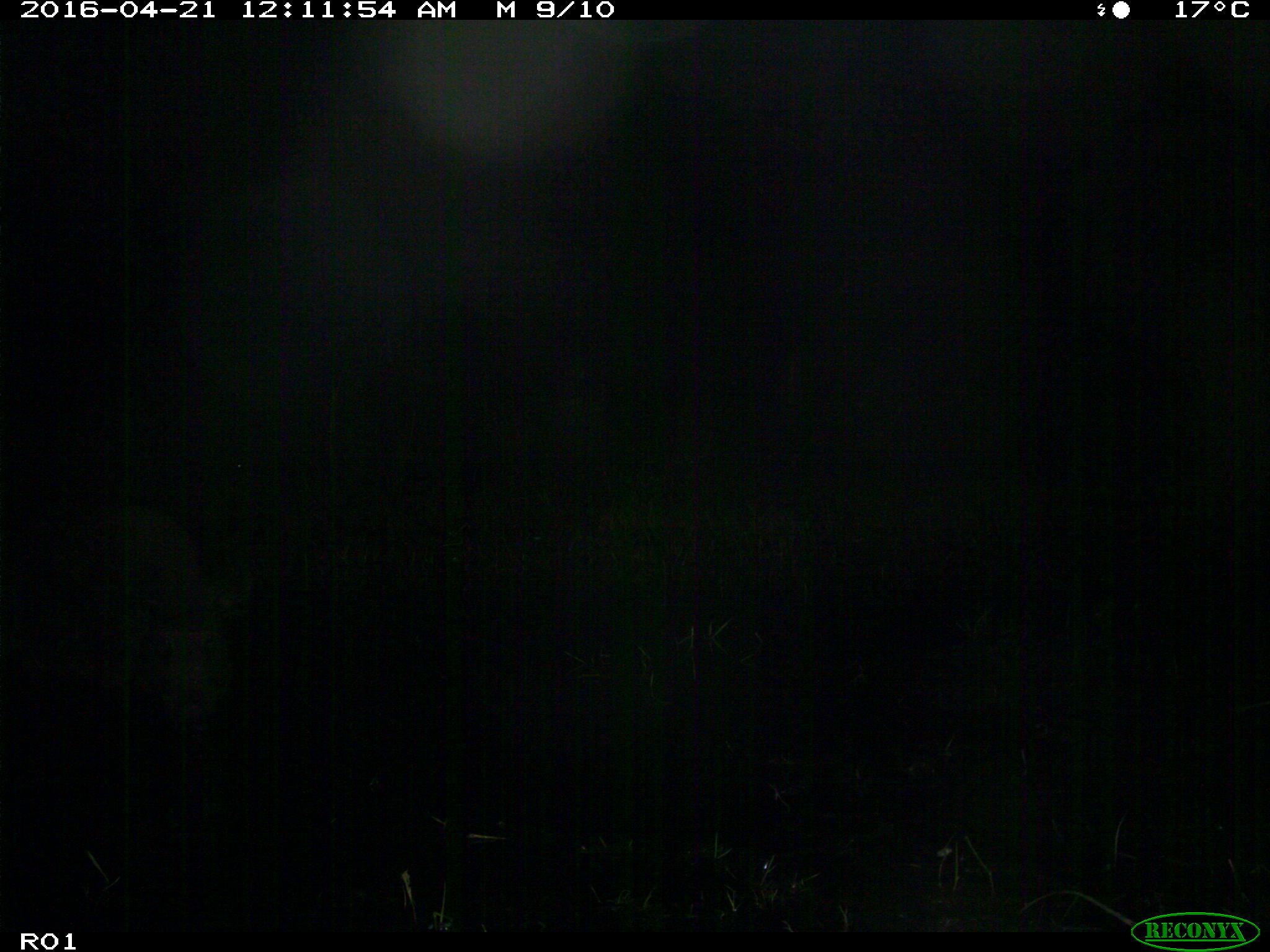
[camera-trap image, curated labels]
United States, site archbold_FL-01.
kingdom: Animalia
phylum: Chordata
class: Mammalia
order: Artiodactyla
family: Suidae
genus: Sus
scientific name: Sus scrofa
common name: wild boar